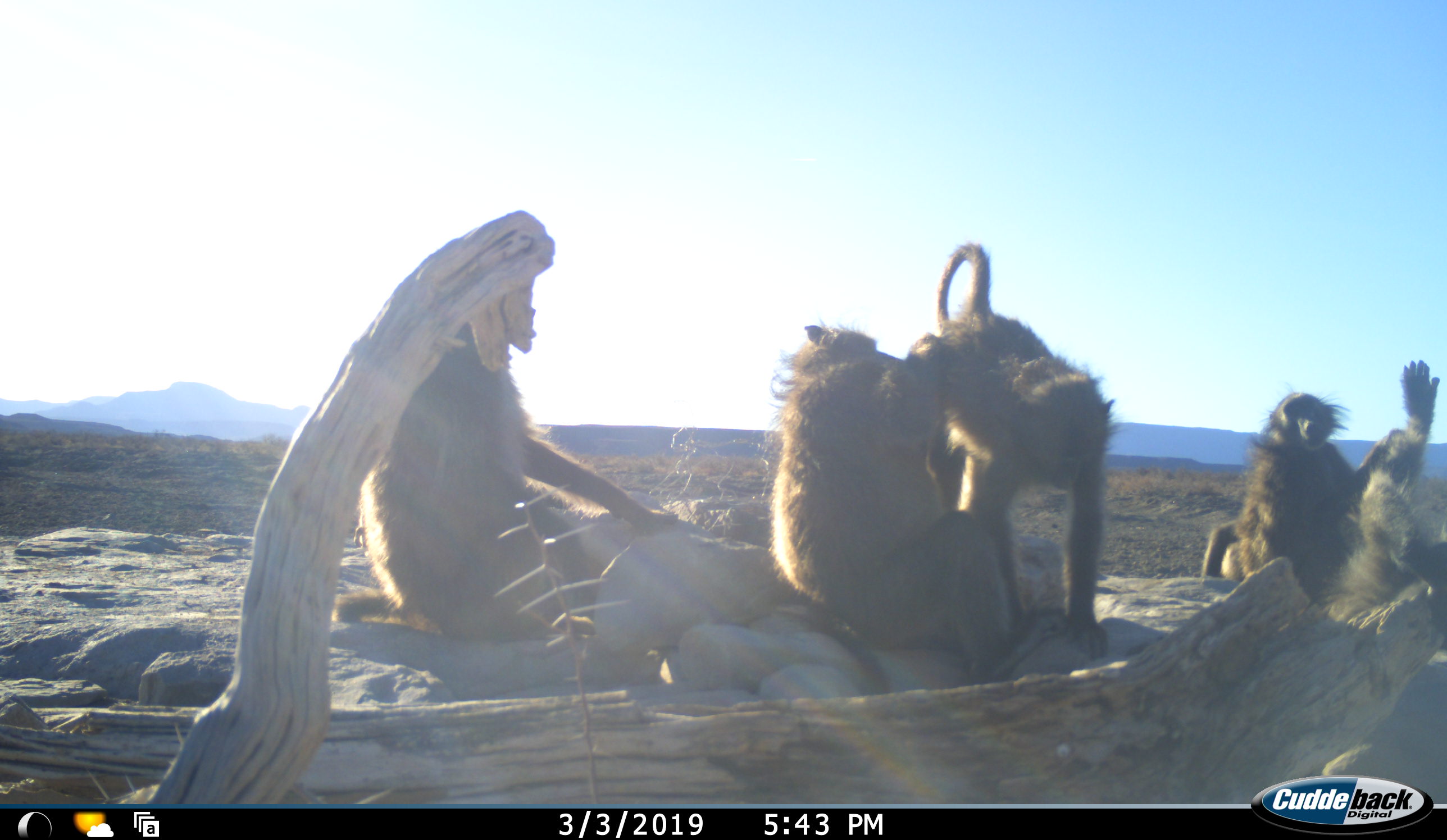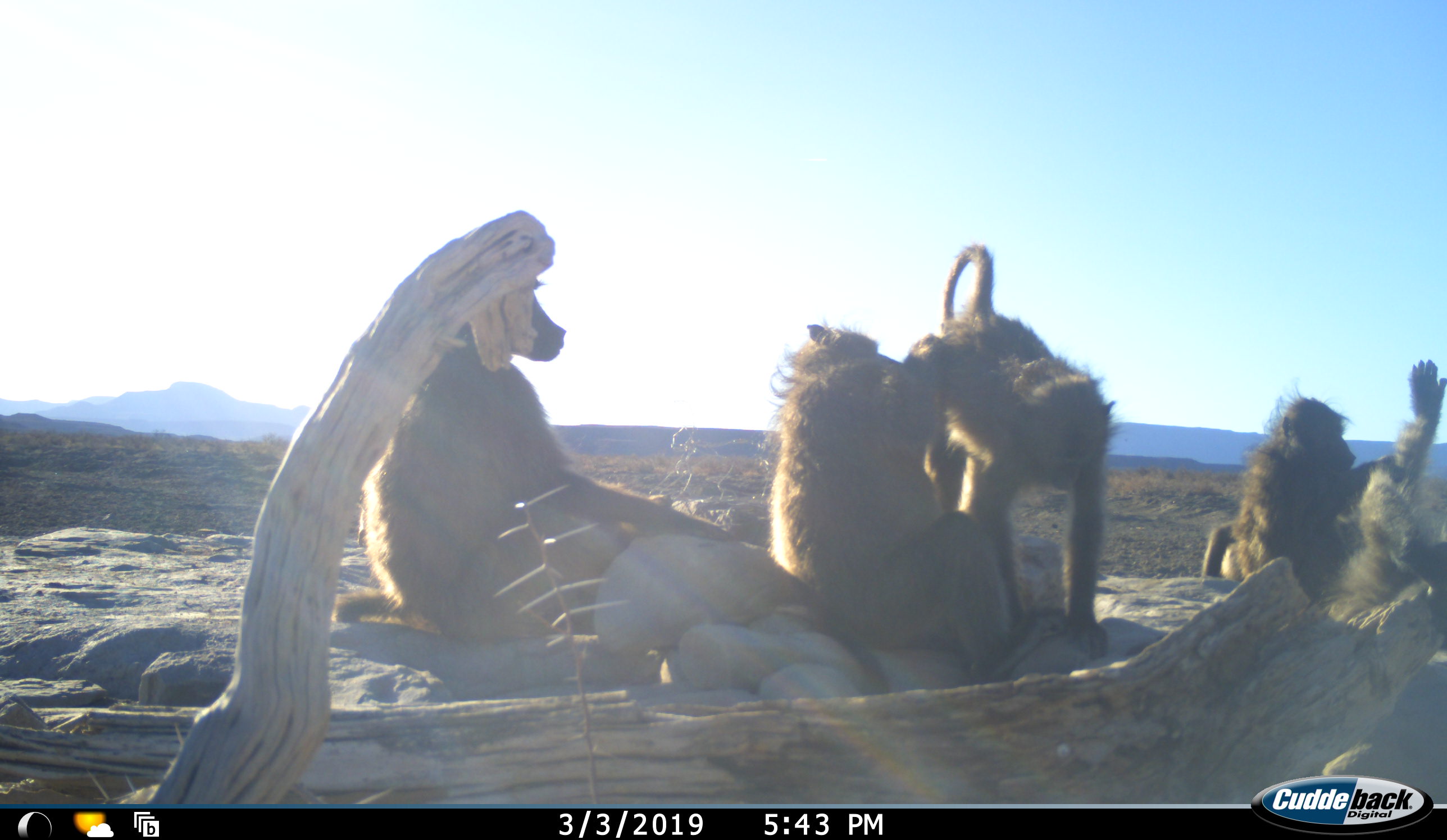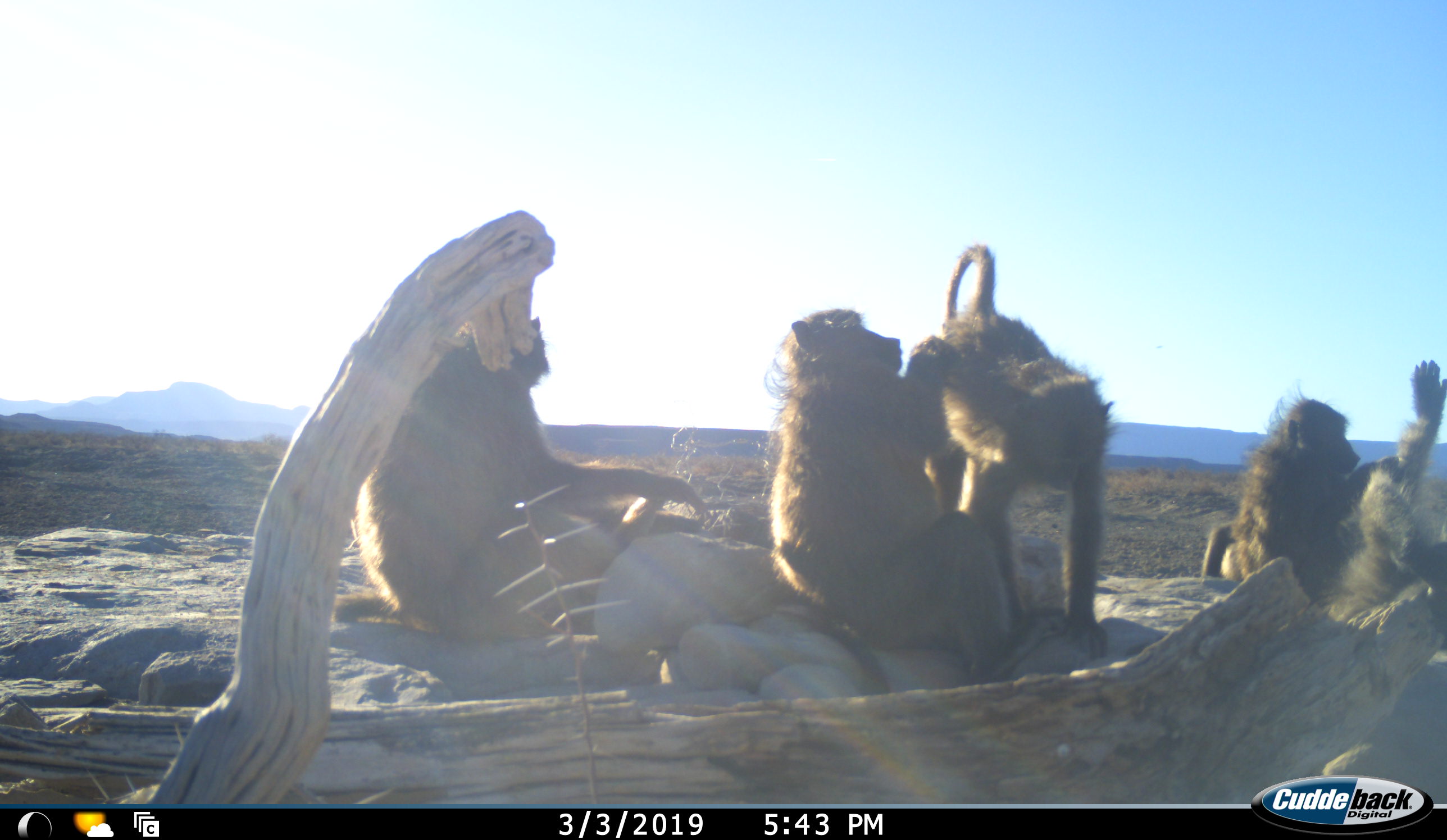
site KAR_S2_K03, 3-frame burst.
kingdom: Animalia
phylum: Chordata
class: Mammalia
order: Primates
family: Cercopithecidae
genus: Papio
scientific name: Papio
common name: baboon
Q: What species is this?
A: Baboon (Papio).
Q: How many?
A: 5.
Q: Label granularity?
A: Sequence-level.